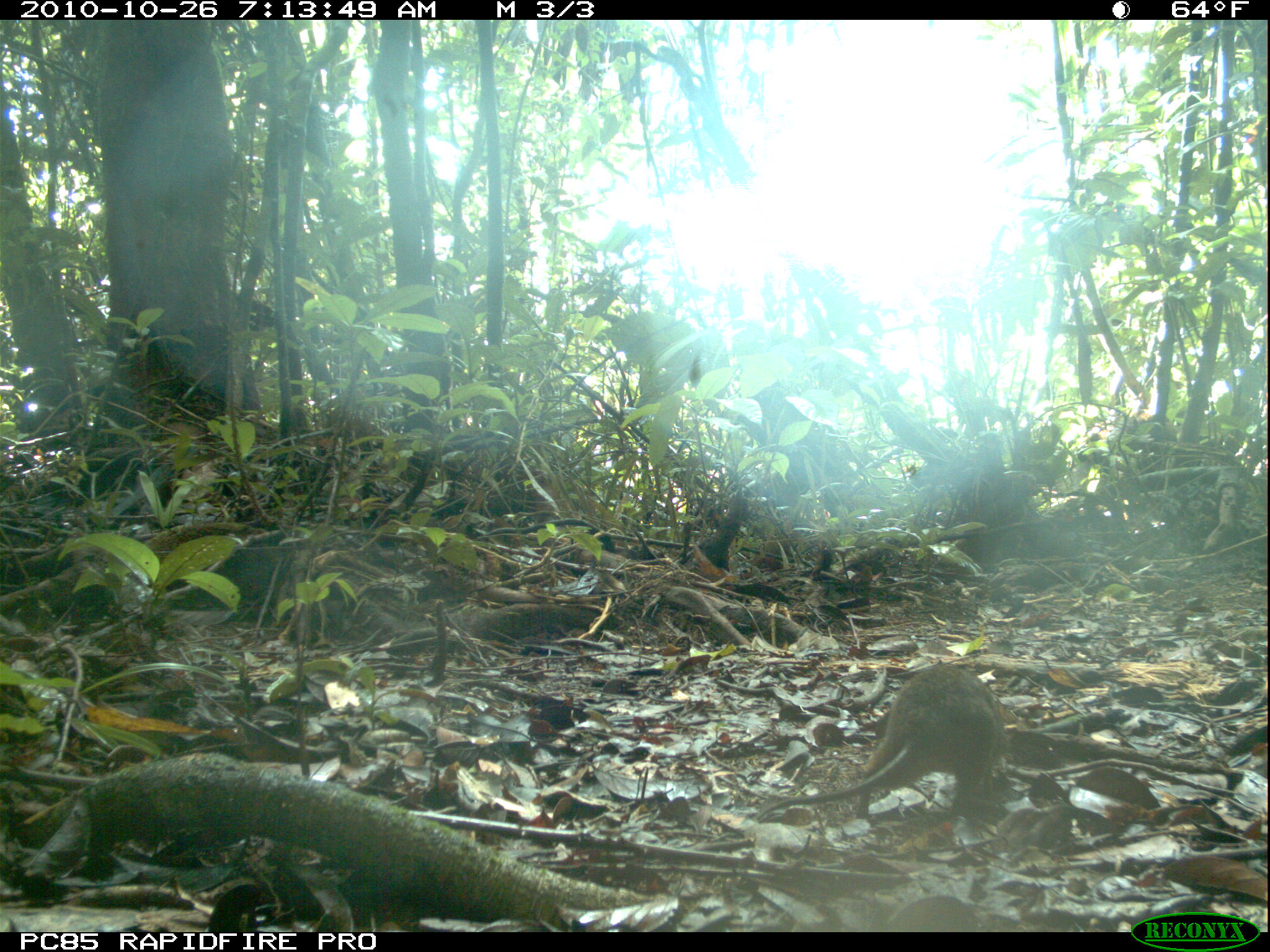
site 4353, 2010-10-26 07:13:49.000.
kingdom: Animalia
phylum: Chordata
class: Mammalia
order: Rodentia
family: Muridae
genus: Rattus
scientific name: Rattus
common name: rodent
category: unknown rat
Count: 1.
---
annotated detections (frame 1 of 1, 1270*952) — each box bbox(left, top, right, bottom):
unknown rat: bbox(757, 661, 1005, 825)